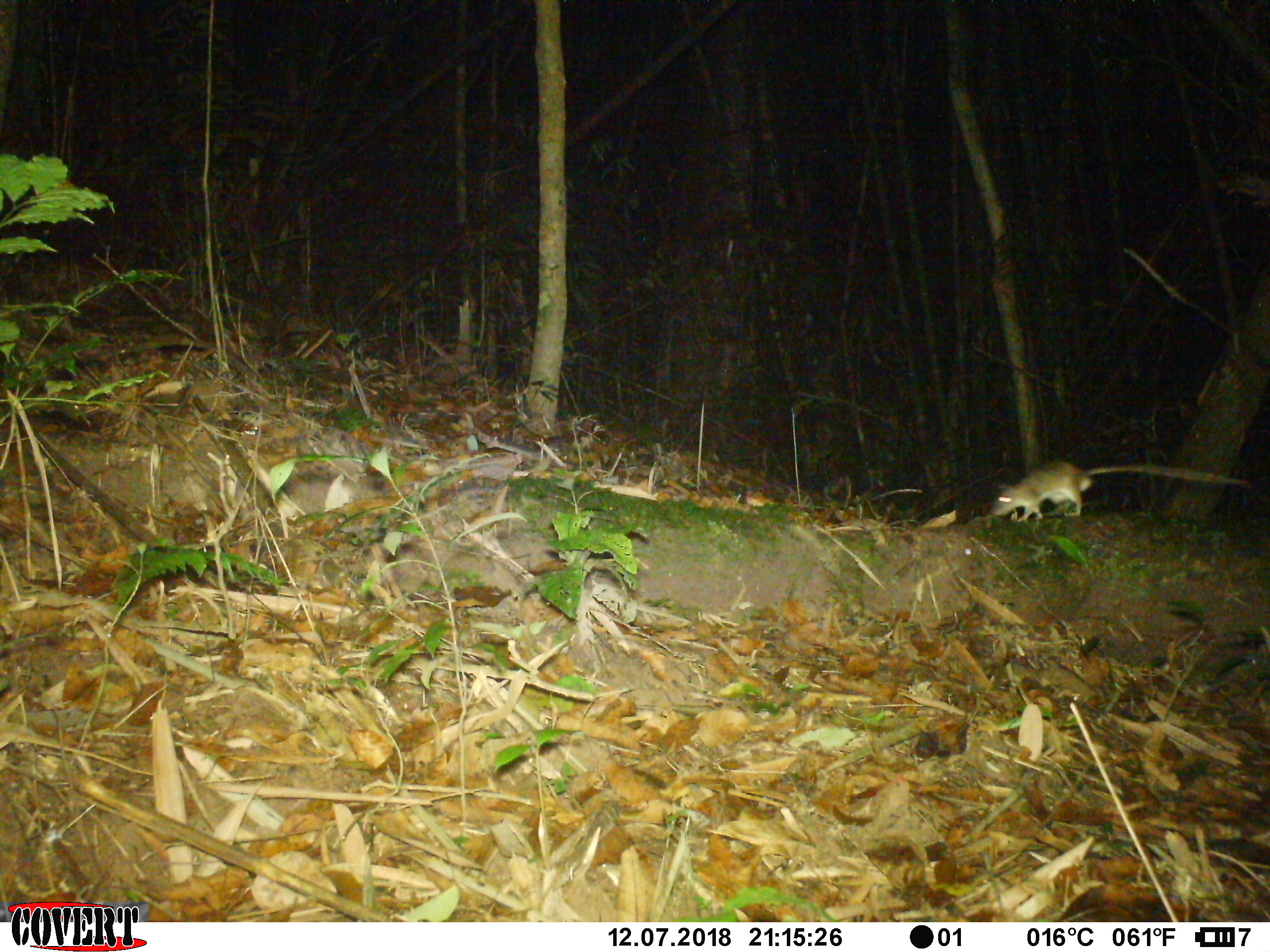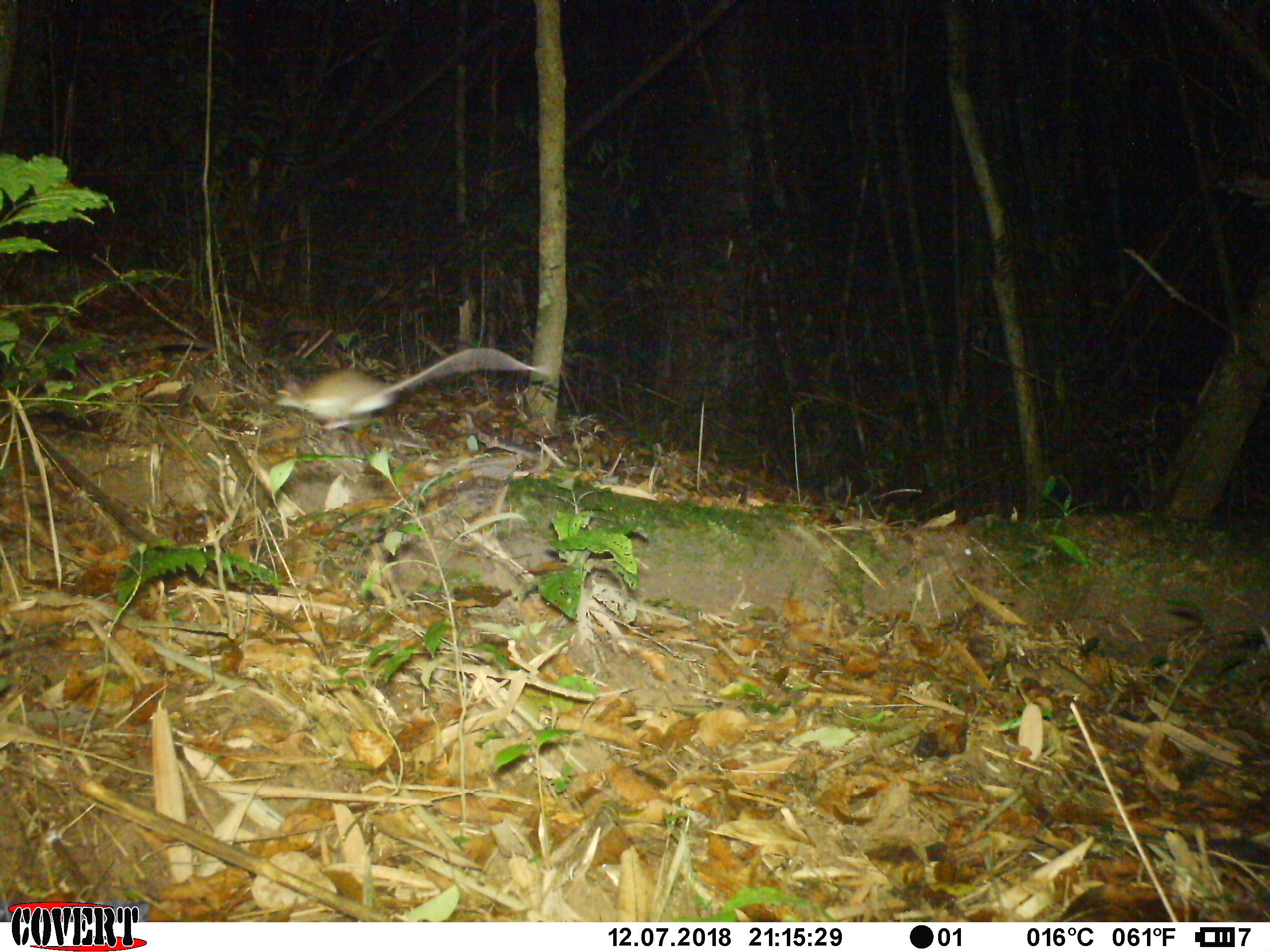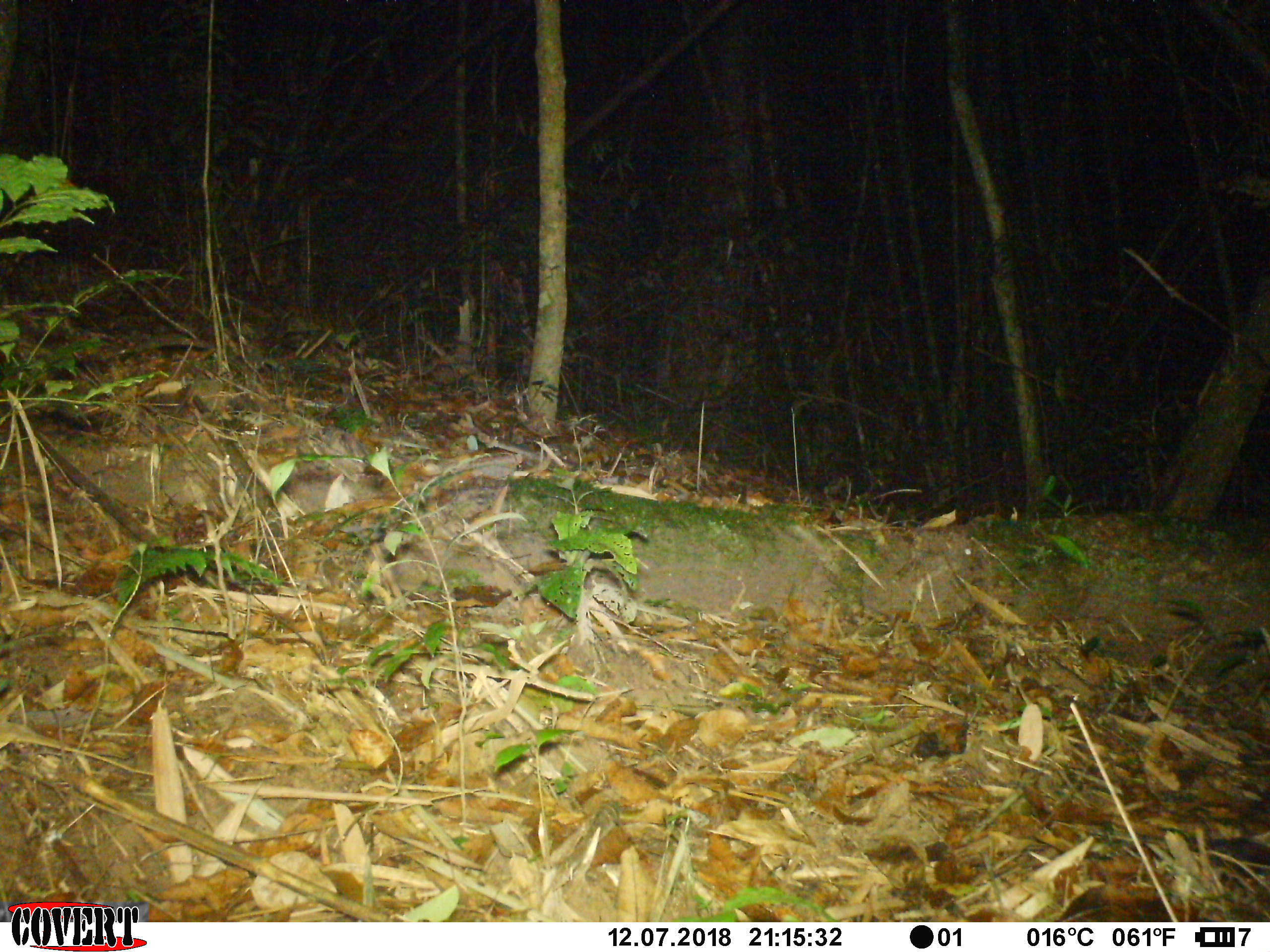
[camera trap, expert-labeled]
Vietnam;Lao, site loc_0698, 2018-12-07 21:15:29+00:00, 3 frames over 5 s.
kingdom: Animalia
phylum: Chordata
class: Mammalia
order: Rodentia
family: Muridae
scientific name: Muridae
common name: old-world mice and rats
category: unidentified murid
Unidentified murid (old-world mice and rats) (Muridae). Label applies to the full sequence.